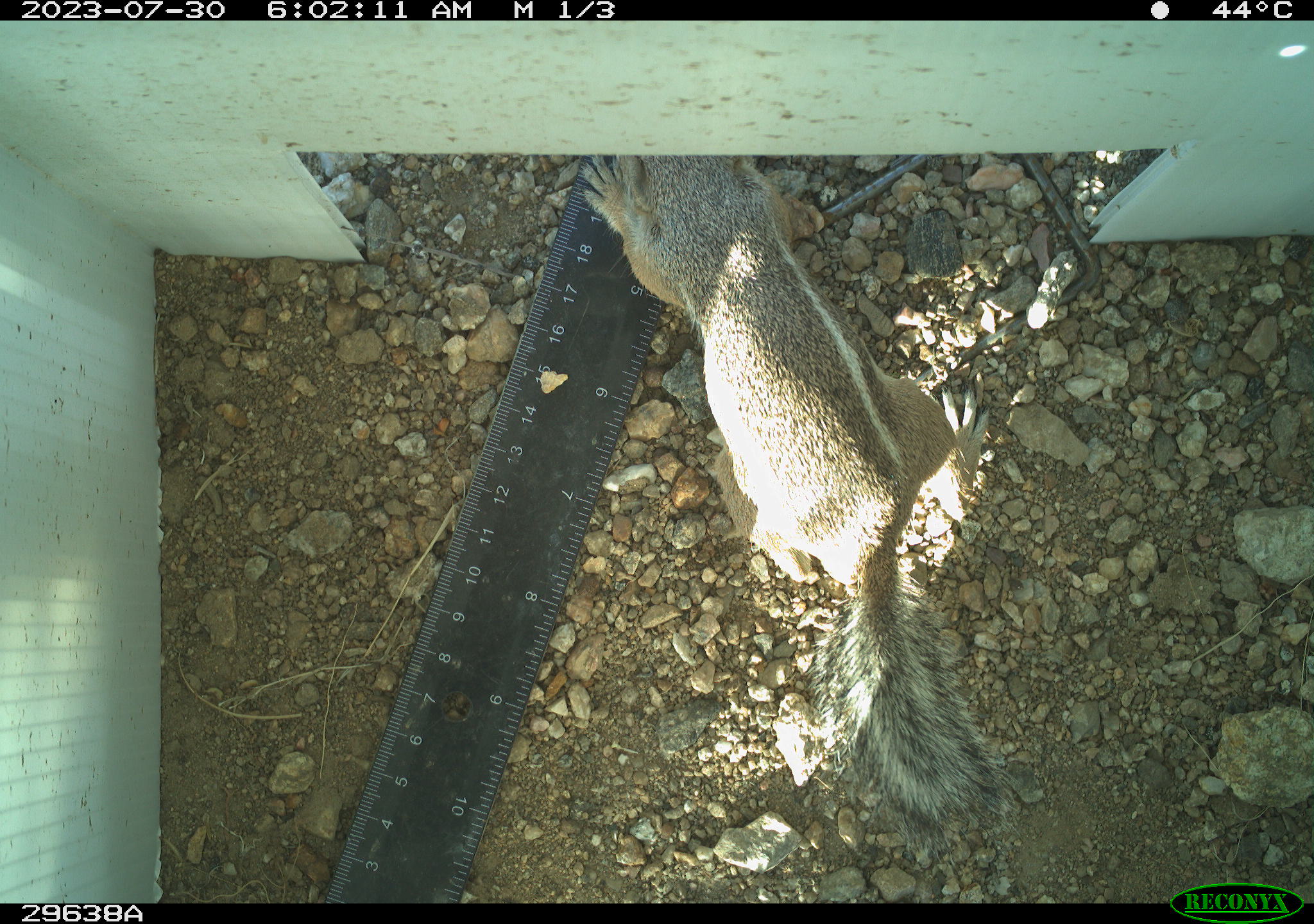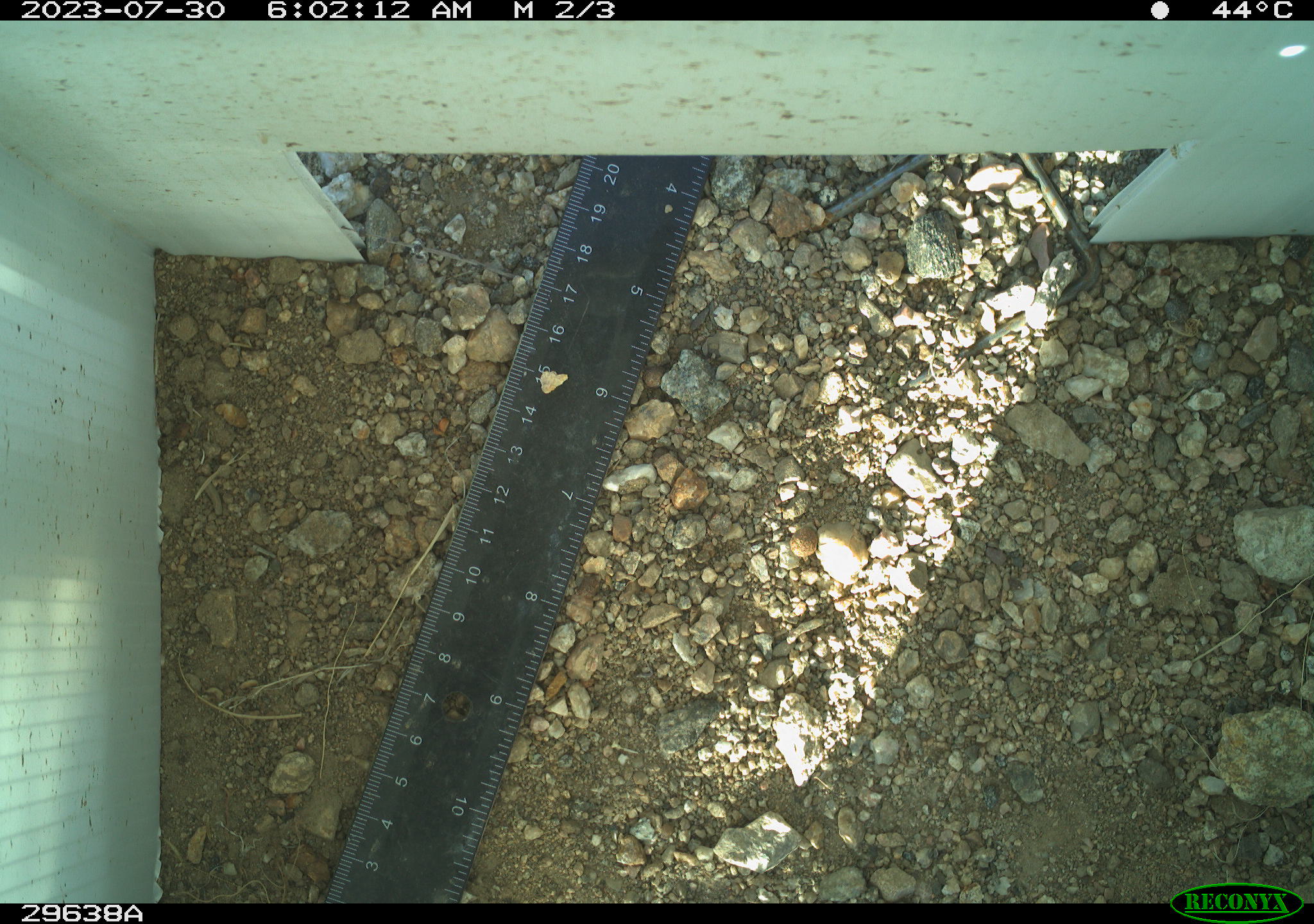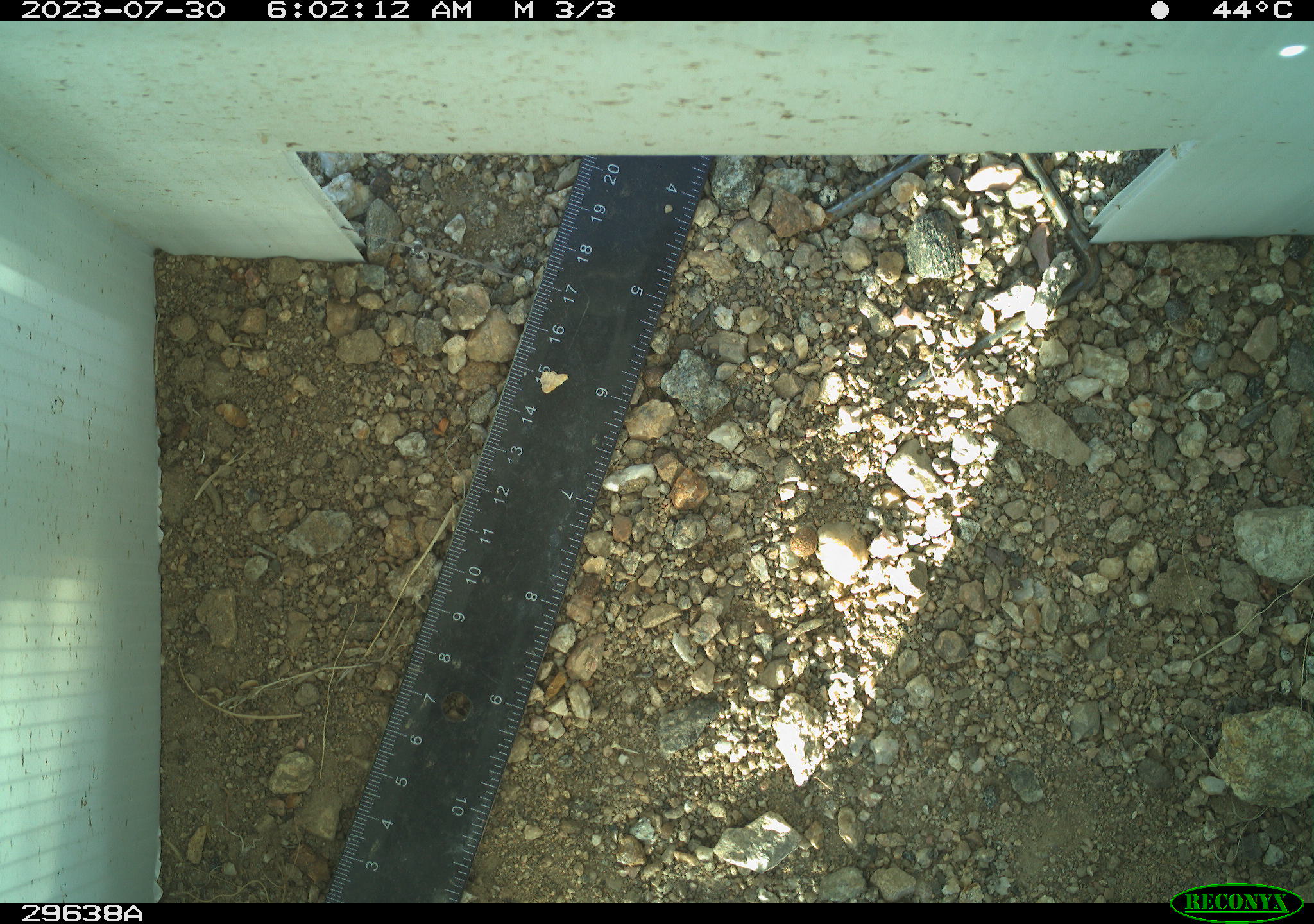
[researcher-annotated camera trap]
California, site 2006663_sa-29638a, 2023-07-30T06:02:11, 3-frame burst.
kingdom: Animalia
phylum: Chordata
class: Mammalia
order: Rodentia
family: Sciuridae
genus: Ammospermophilus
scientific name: Ammospermophilus leucurus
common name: white-tailed antelope squirrel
White-tailed antelope squirrel (Ammospermophilus leucurus).